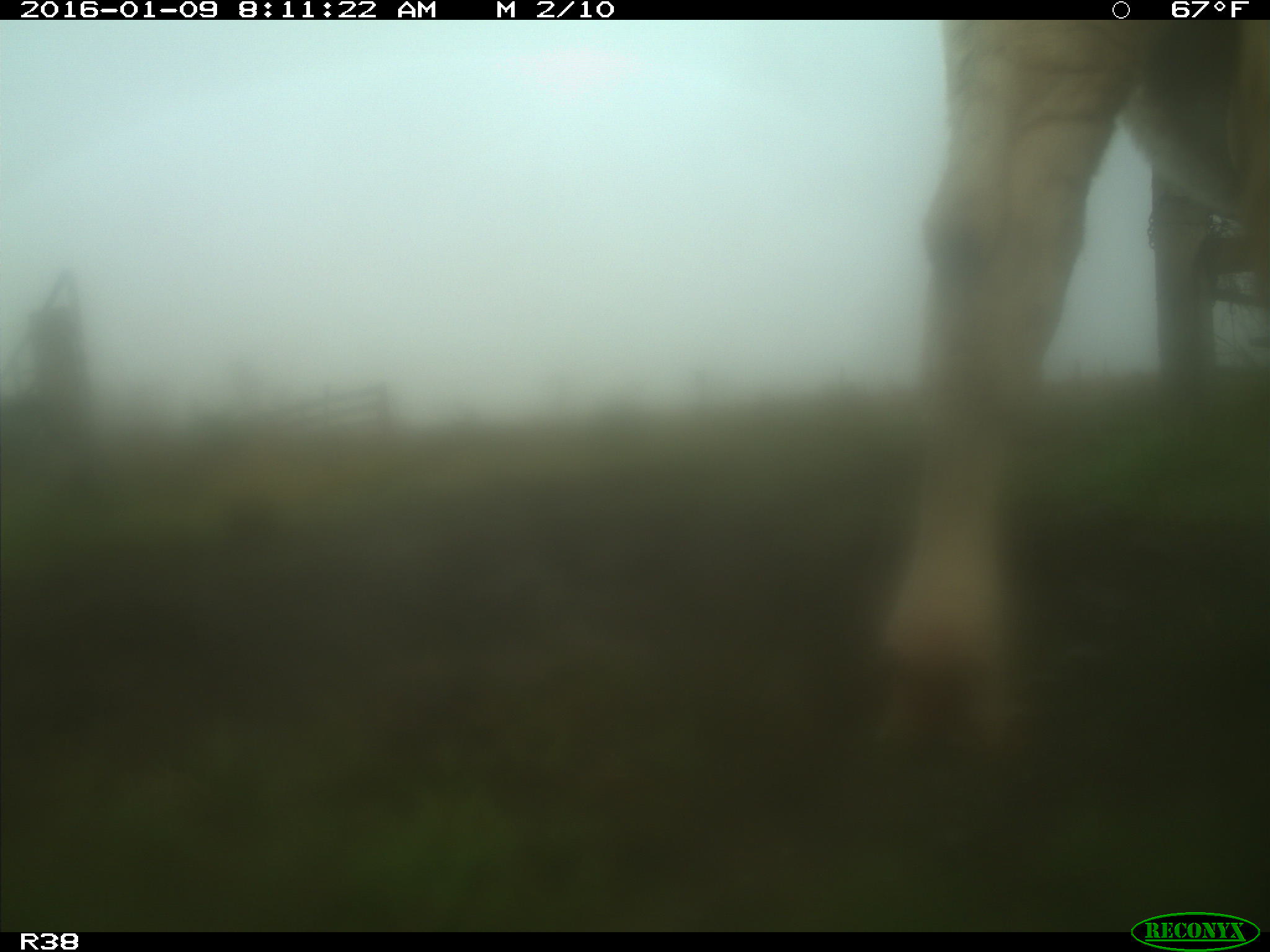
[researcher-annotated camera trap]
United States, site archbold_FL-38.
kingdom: Animalia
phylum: Chordata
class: Mammalia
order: Artiodactyla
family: Bovidae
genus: Bos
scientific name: Bos taurus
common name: domestic cow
Bos taurus (domestic cow).